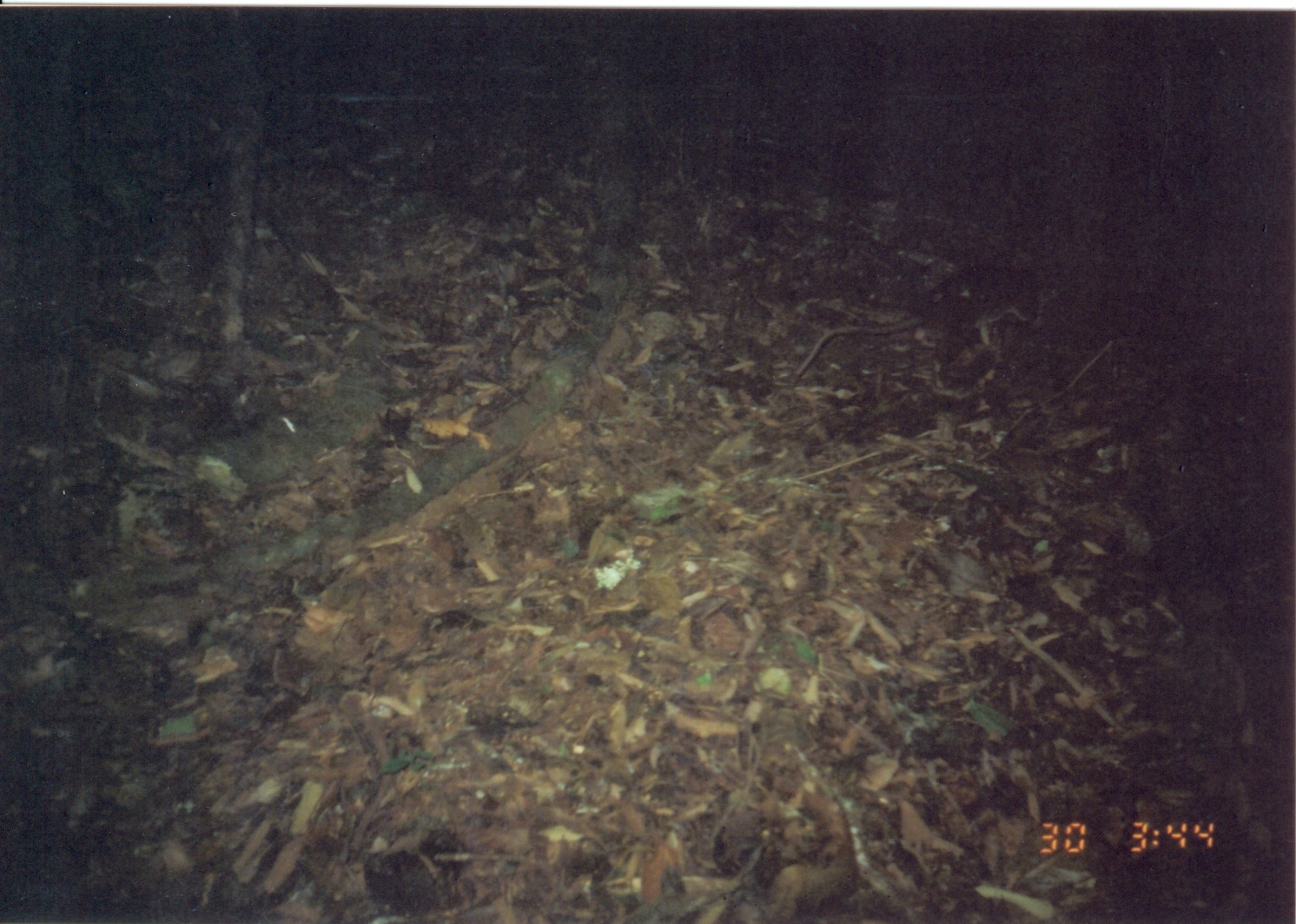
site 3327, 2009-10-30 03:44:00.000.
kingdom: Animalia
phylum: Chordata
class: Mammalia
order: Rodentia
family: Nesomyidae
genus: Cricetomys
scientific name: Cricetomys gambianus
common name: african giant pouched rat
Cricetomys gambianus (african giant pouched rat), count 1.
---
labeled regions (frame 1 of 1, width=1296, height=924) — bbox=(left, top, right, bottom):
cricetomys gambianus: bbox=(787, 260, 1045, 388)